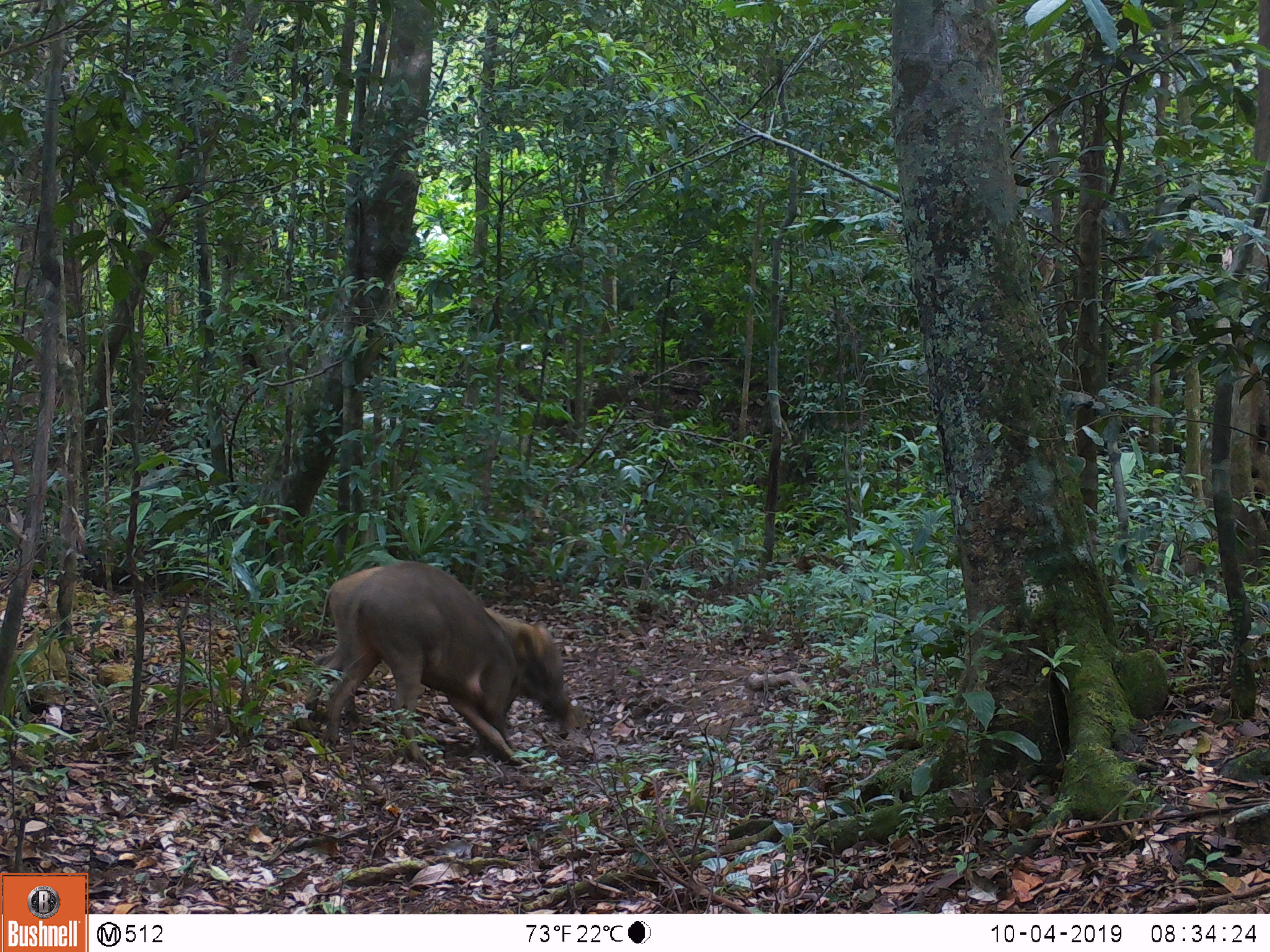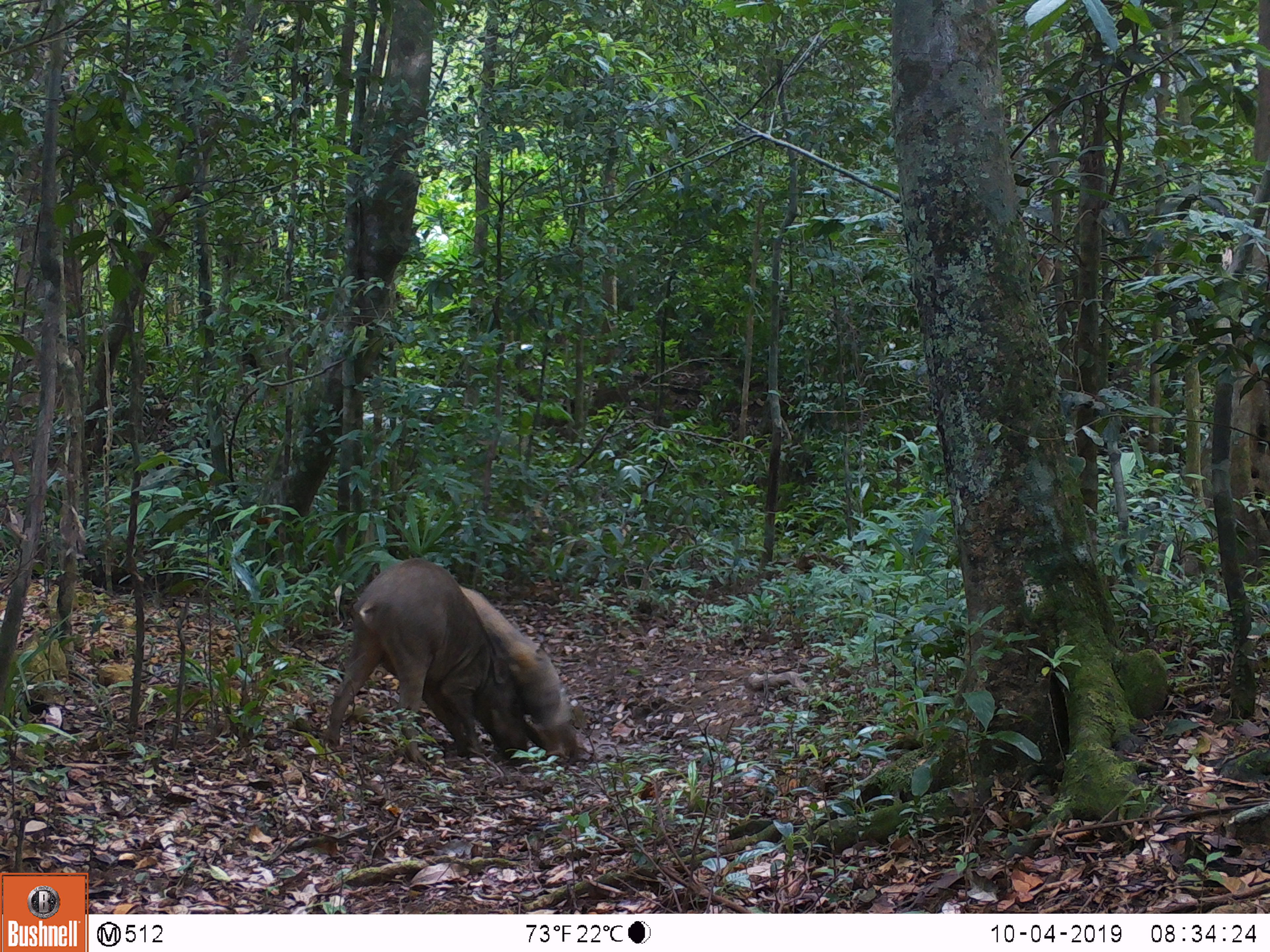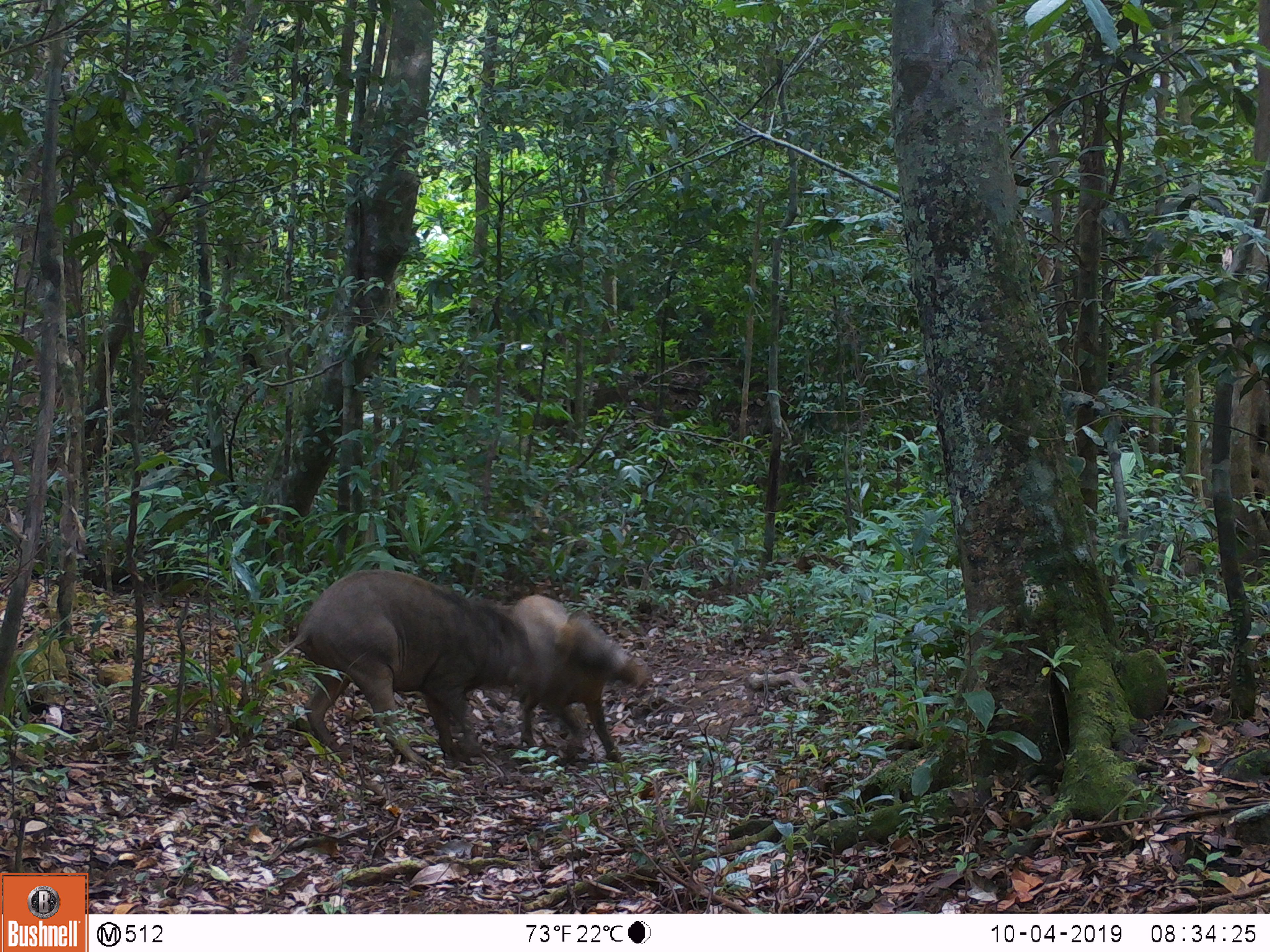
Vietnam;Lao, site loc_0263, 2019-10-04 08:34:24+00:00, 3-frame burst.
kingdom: Animalia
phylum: Chordata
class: Mammalia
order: Artiodactyla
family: Suidae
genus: Sus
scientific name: Sus scrofa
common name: eurasian wild pig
Eurasian wild pig (Sus scrofa). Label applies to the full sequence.